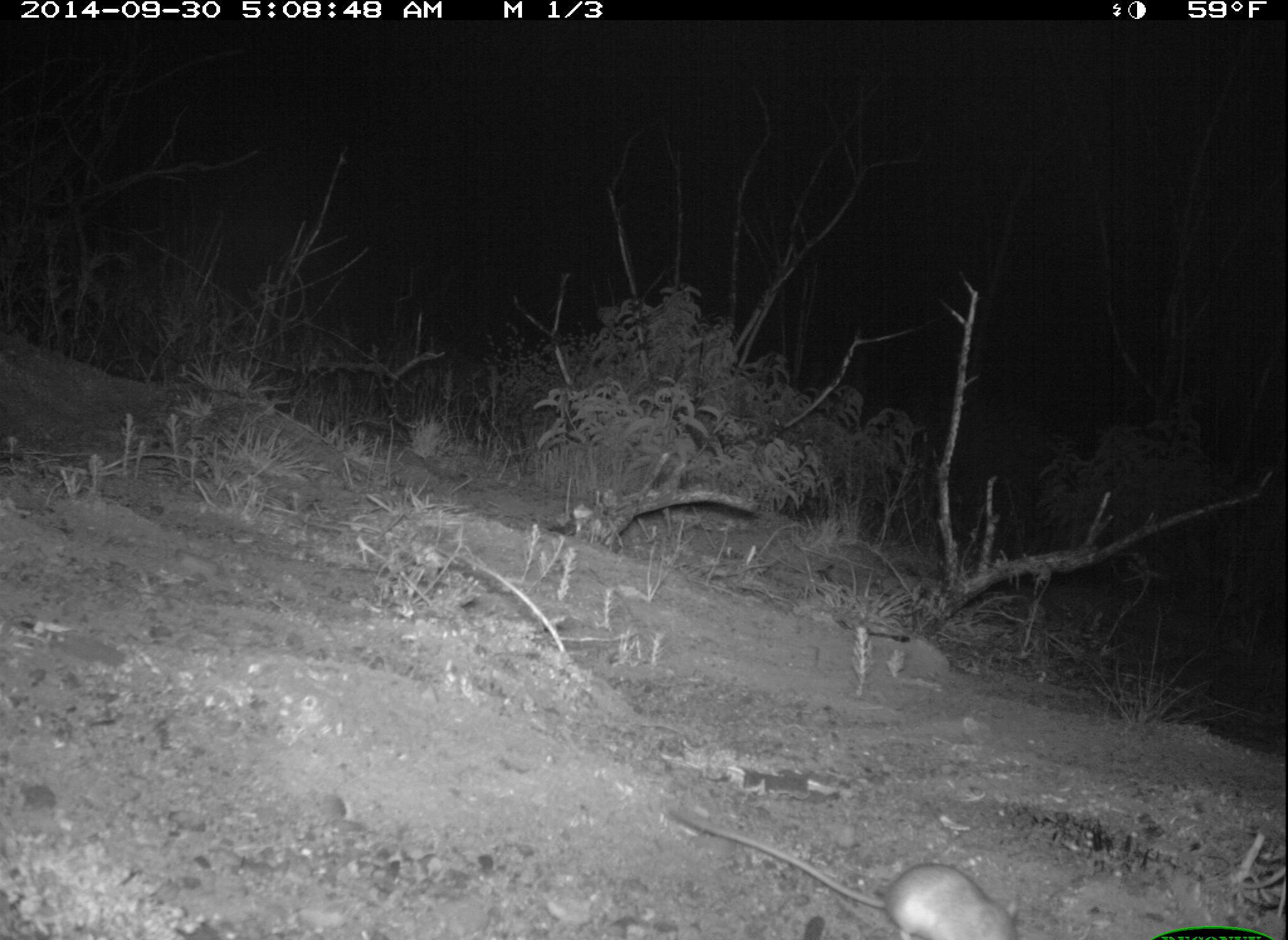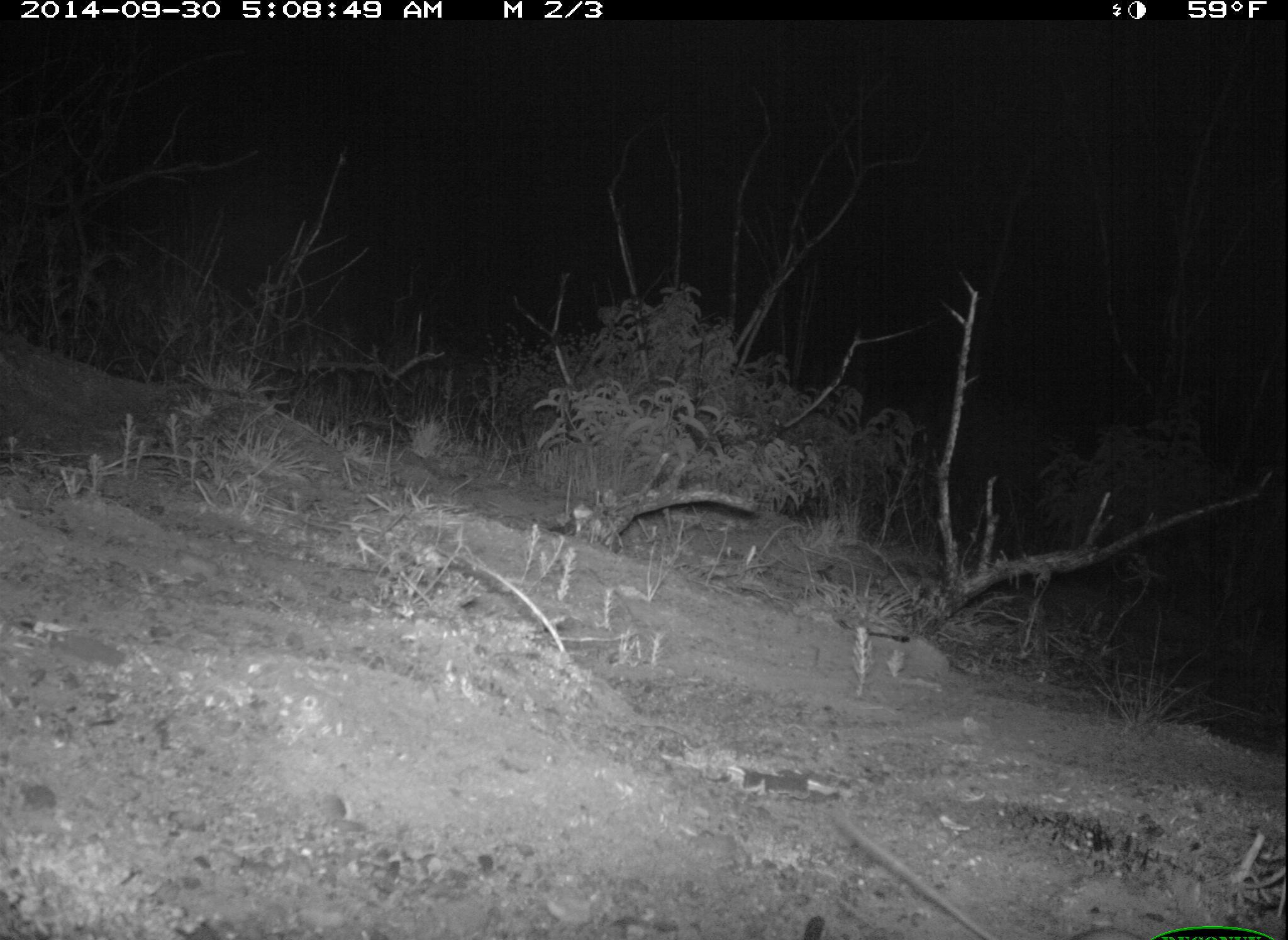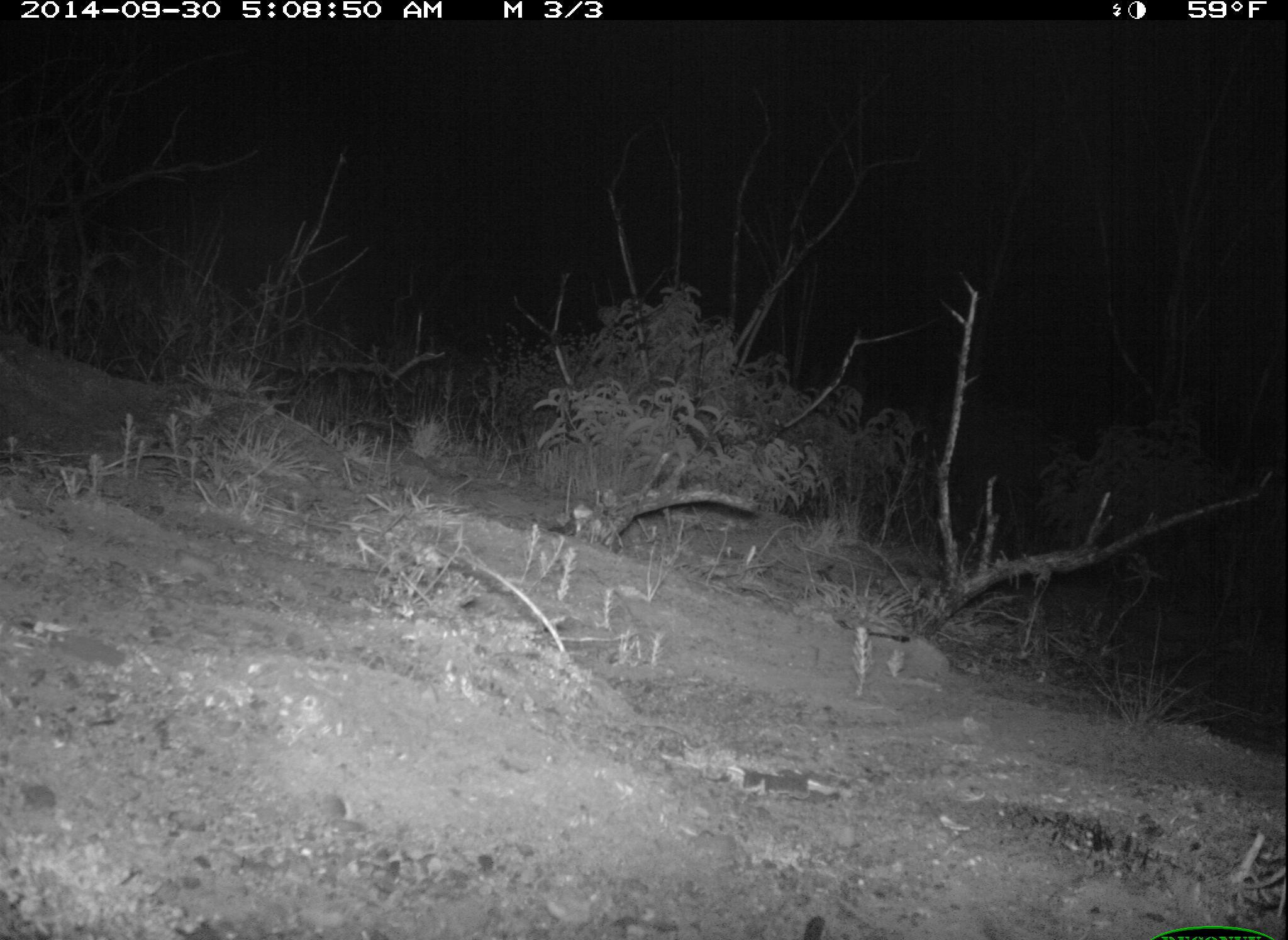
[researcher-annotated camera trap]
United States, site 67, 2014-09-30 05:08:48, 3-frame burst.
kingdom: Animalia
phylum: Chordata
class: Mammalia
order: Rodentia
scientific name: Rodentia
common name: rodent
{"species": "rodent (Rodentia)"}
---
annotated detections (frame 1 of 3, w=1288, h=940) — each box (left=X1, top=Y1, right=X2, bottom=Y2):
rodent: (left=669, top=794, right=1028, bottom=940)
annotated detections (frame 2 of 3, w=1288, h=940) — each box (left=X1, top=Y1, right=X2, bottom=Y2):
rodent: (left=826, top=806, right=1006, bottom=940)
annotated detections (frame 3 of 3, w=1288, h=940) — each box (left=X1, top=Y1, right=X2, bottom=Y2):
rodent: (left=794, top=909, right=860, bottom=940)